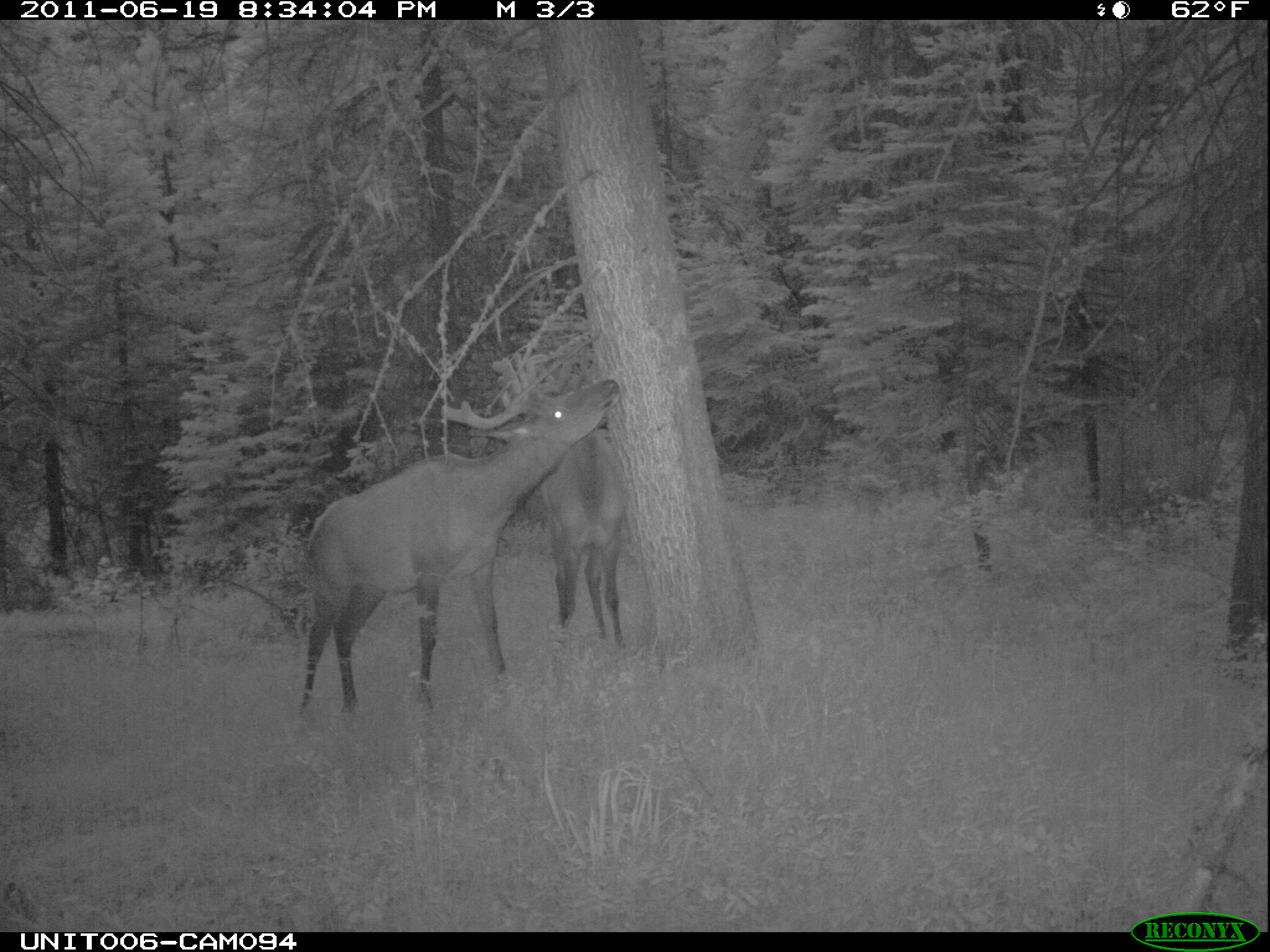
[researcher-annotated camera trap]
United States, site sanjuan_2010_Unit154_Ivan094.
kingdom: Animalia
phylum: Chordata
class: Mammalia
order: Artiodactyla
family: Cervidae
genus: Cervus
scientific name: Cervus elaphus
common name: red deer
Cervus elaphus (red deer).